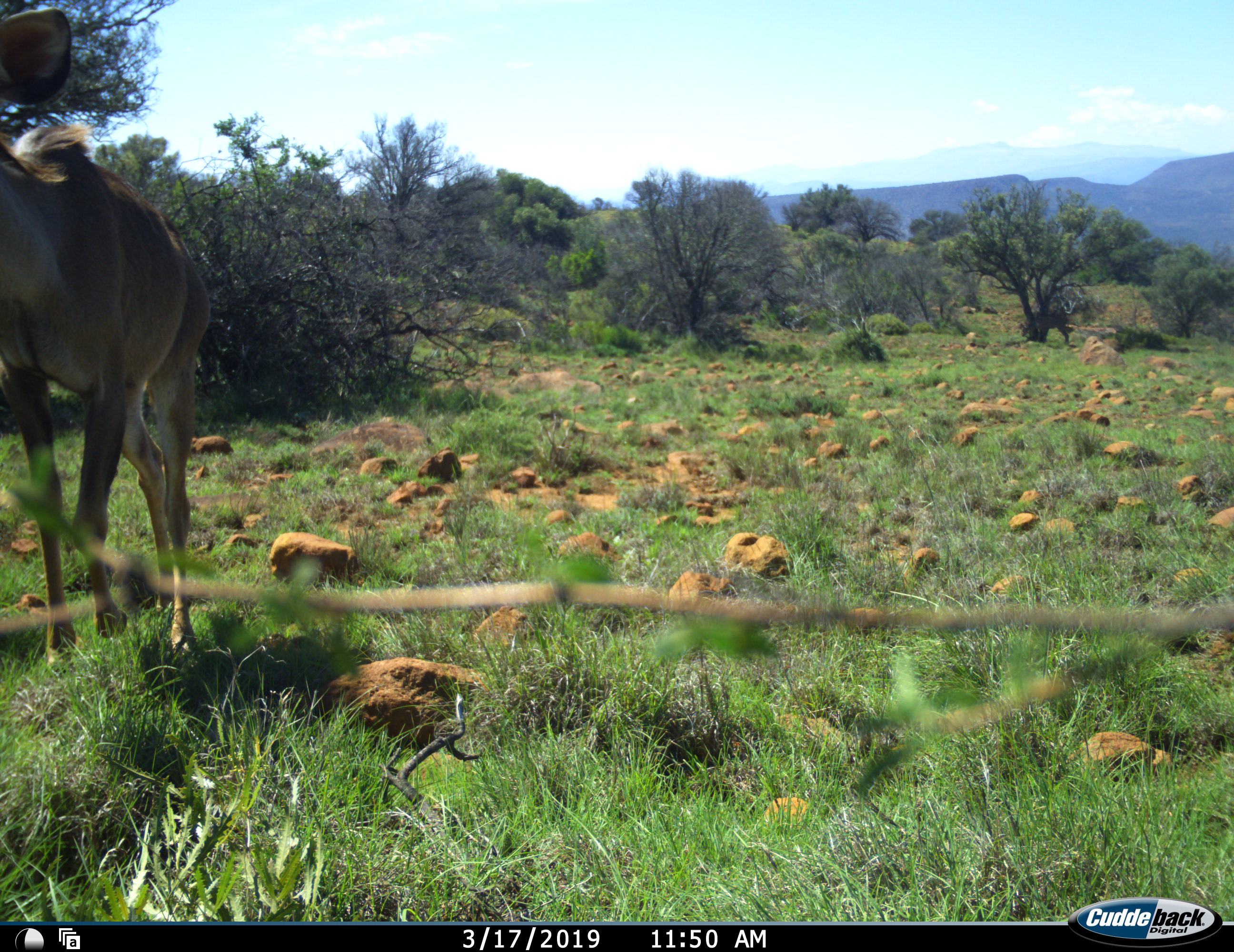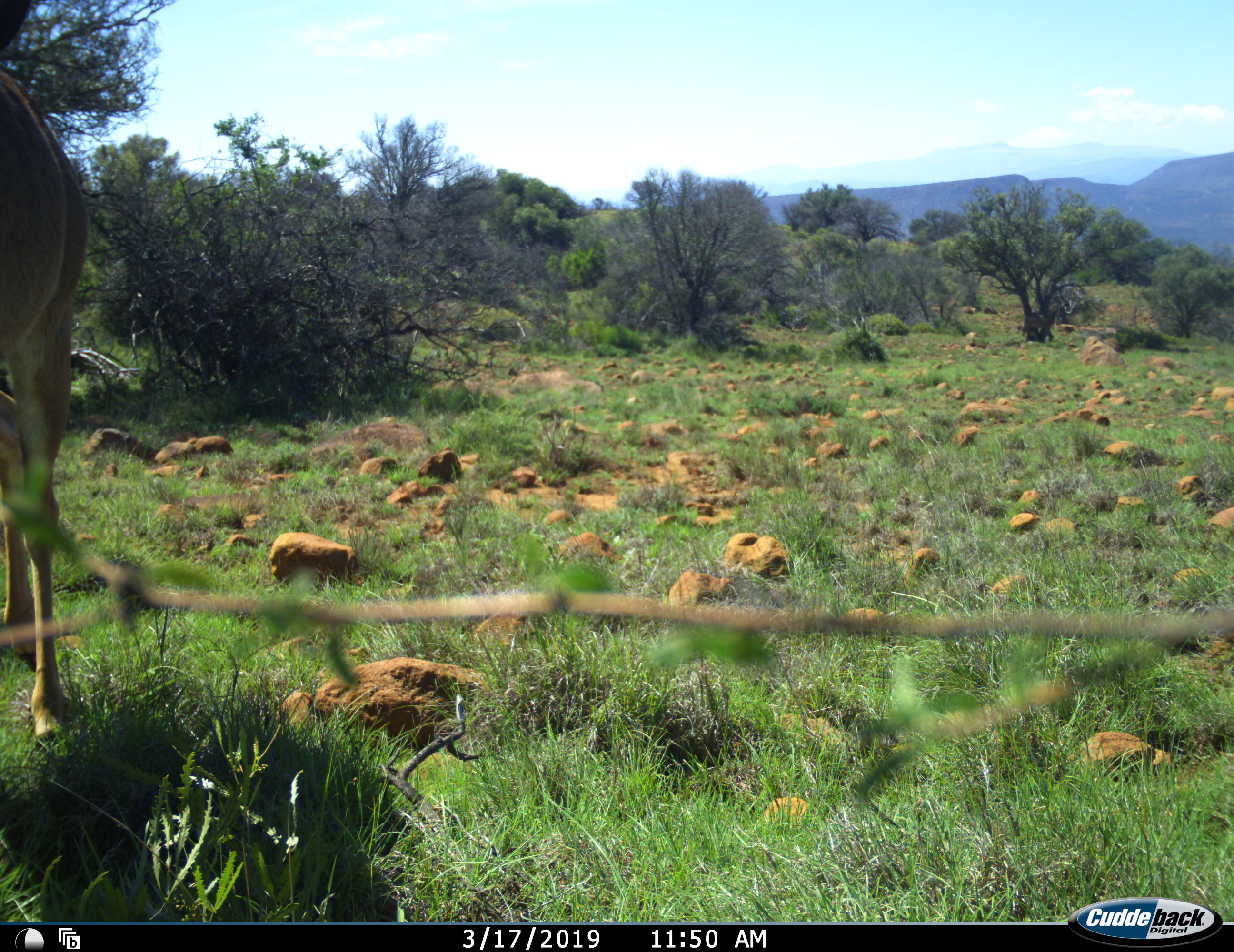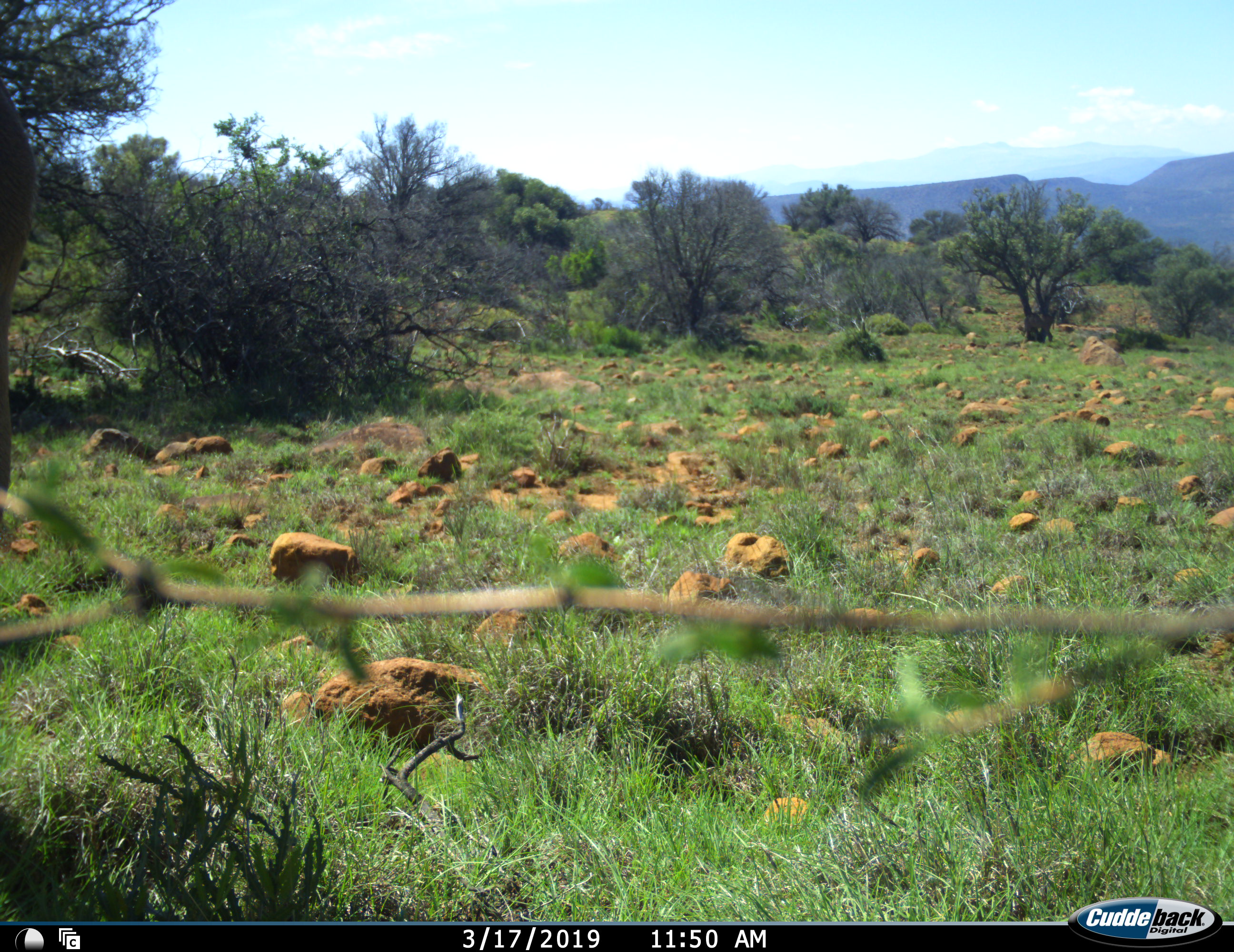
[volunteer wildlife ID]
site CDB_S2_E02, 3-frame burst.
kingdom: Animalia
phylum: Chordata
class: Mammalia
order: Artiodactyla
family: Bovidae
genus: Tragelaphus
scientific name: Tragelaphus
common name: kudu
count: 1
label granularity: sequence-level